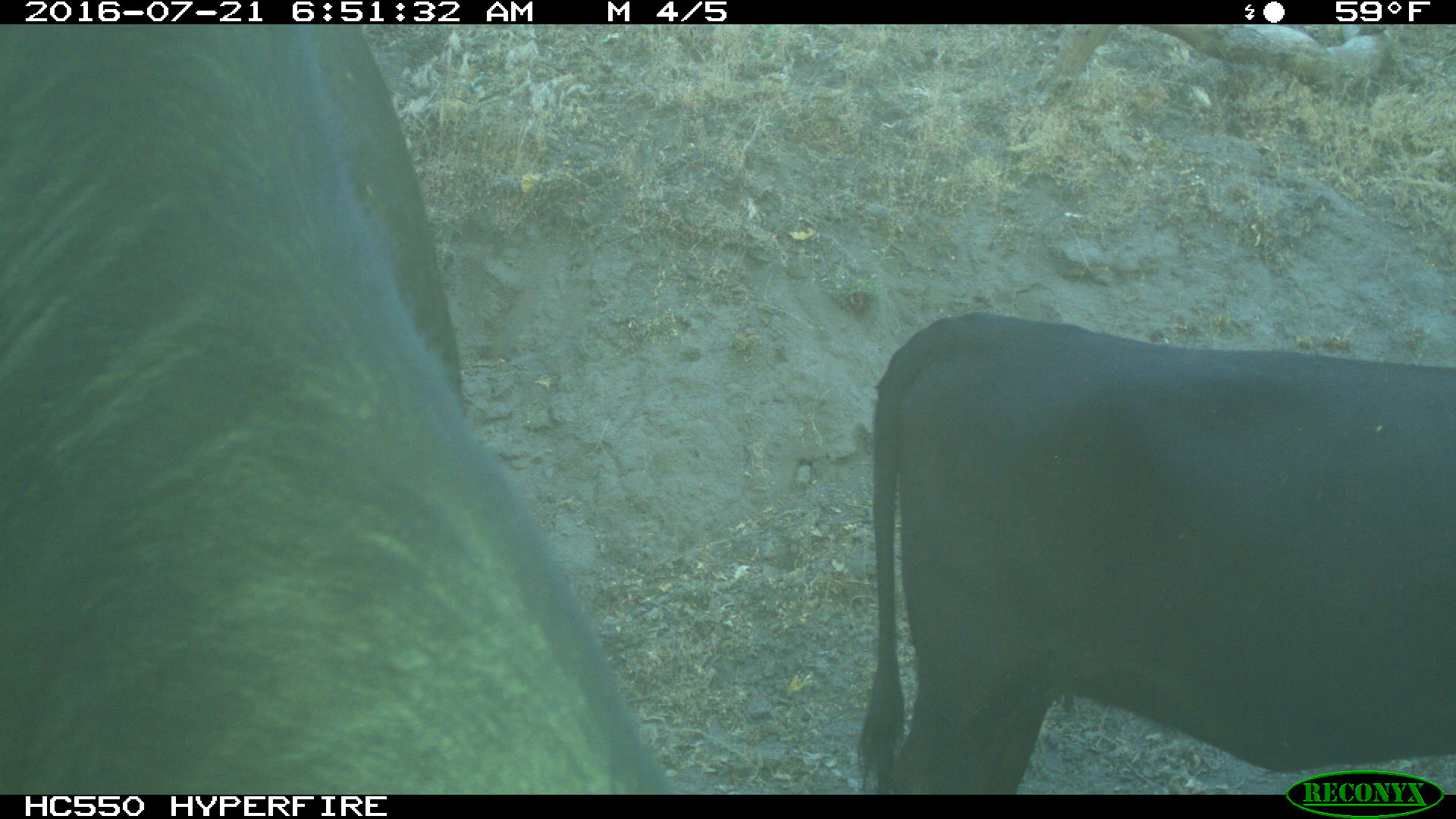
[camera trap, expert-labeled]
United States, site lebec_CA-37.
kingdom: Animalia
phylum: Chordata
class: Mammalia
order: Artiodactyla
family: Bovidae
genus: Bos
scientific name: Bos taurus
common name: domestic cow